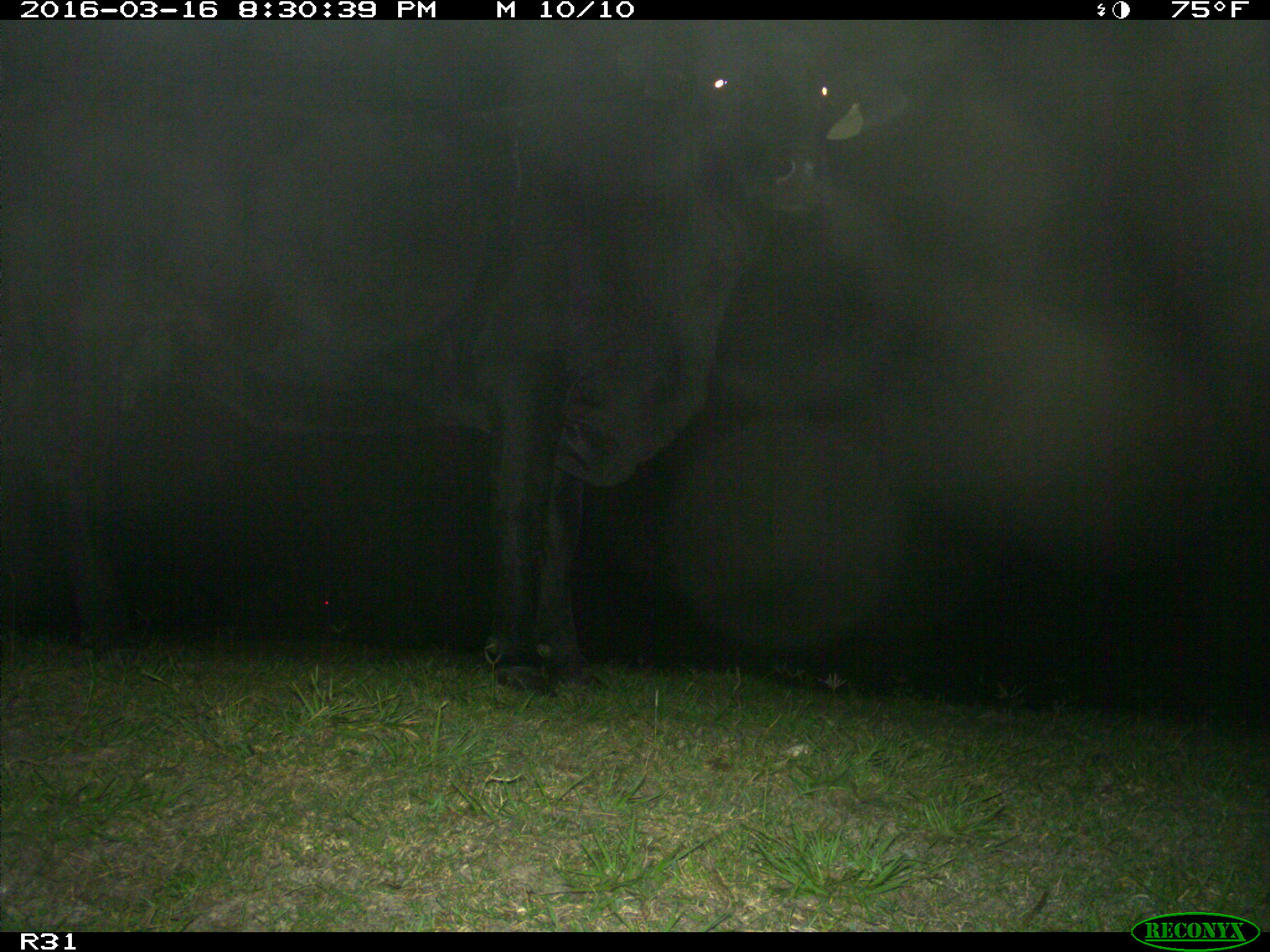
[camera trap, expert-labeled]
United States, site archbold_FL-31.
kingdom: Animalia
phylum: Chordata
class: Mammalia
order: Artiodactyla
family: Bovidae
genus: Bos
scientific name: Bos taurus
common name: domestic cow